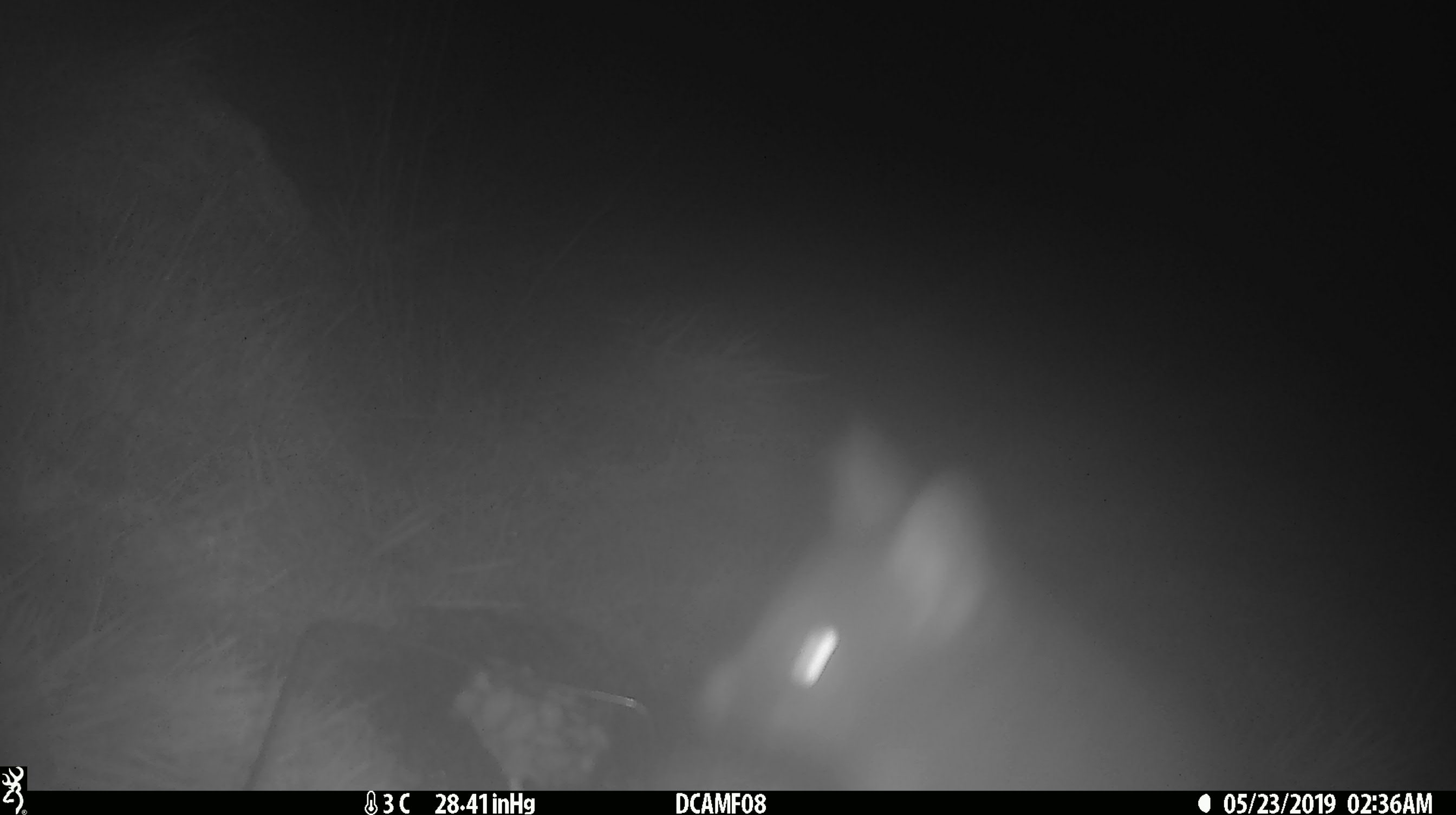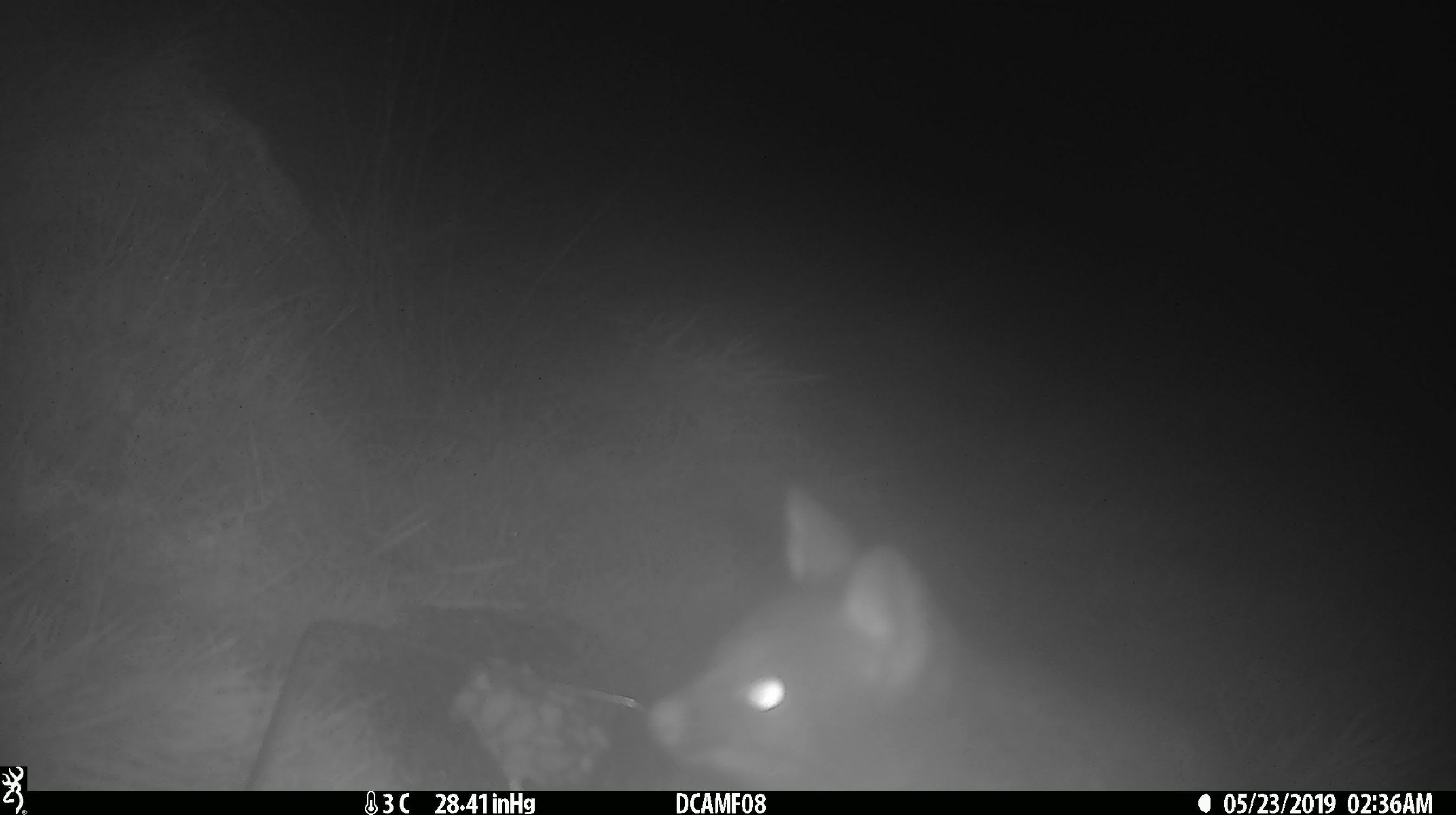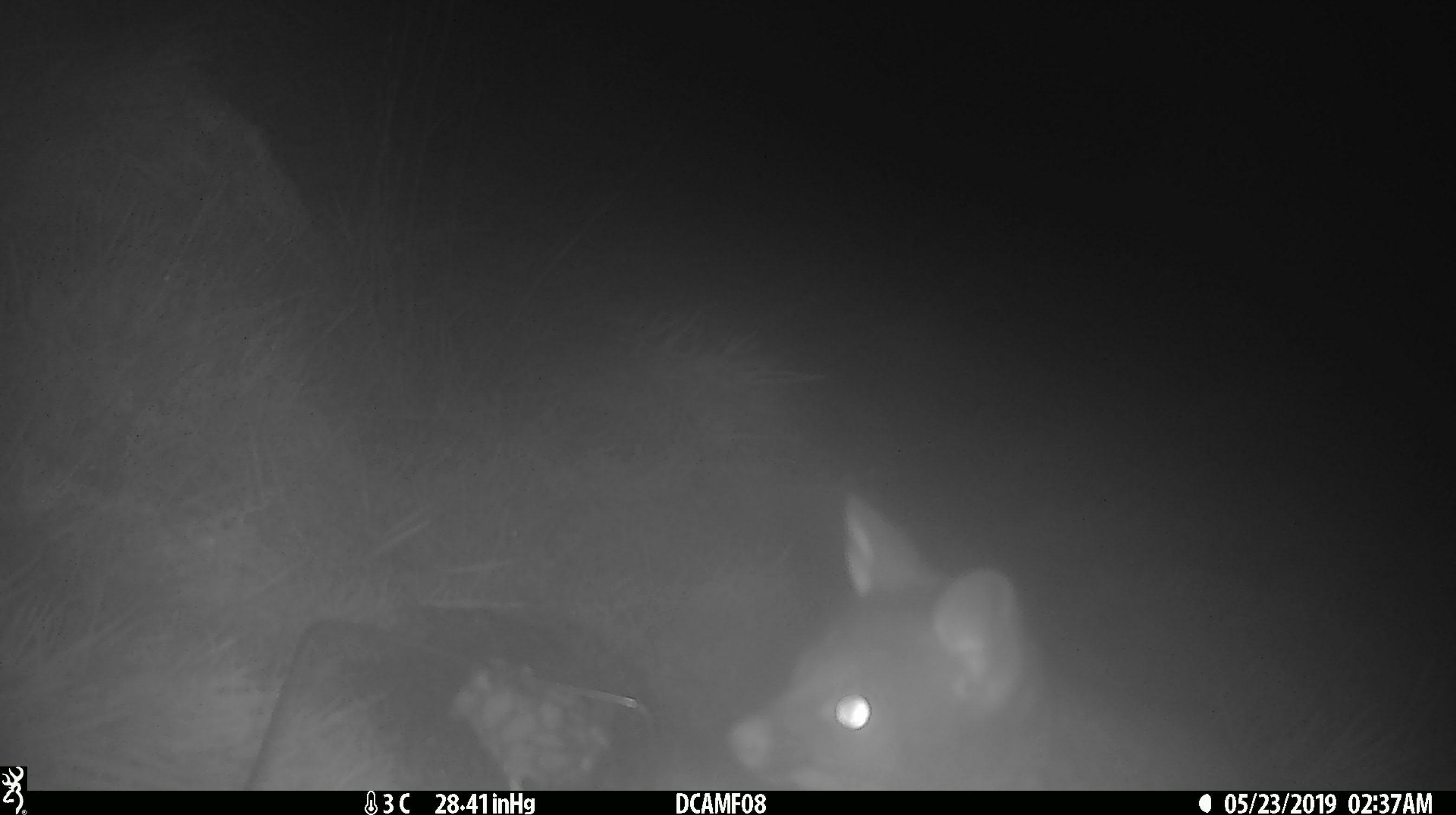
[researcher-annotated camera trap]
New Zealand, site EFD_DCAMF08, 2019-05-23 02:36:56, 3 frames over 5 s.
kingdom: Animalia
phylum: Chordata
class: Mammalia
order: Diprotodontia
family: Phalangeridae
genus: Trichosurus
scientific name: Trichosurus vulpecula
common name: common brushtail possum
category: possum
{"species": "possum (common brushtail possum) (Trichosurus vulpecula)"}